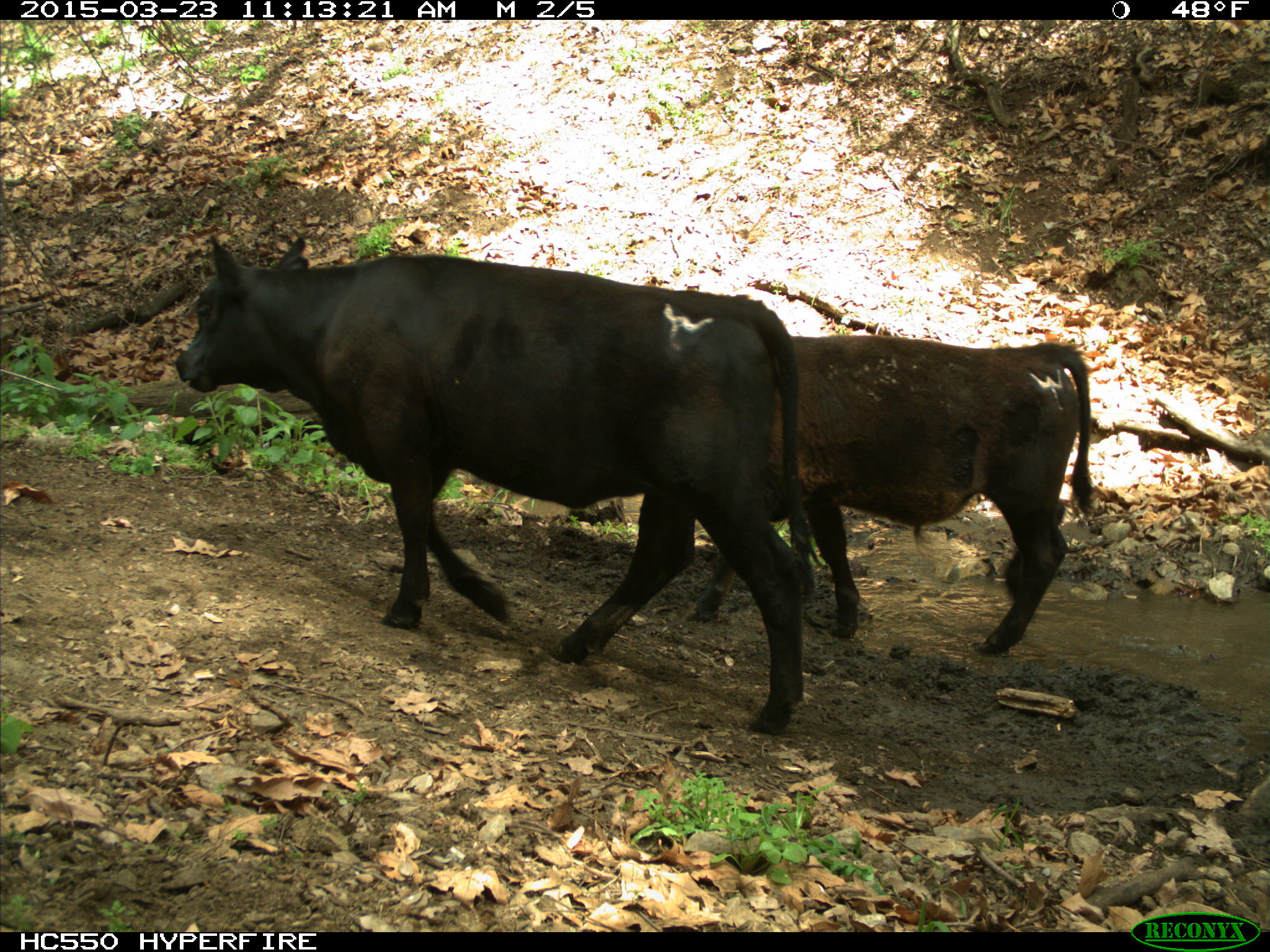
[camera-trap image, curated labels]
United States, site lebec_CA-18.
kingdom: Animalia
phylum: Chordata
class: Mammalia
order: Artiodactyla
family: Bovidae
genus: Bos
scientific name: Bos taurus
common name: domestic cow